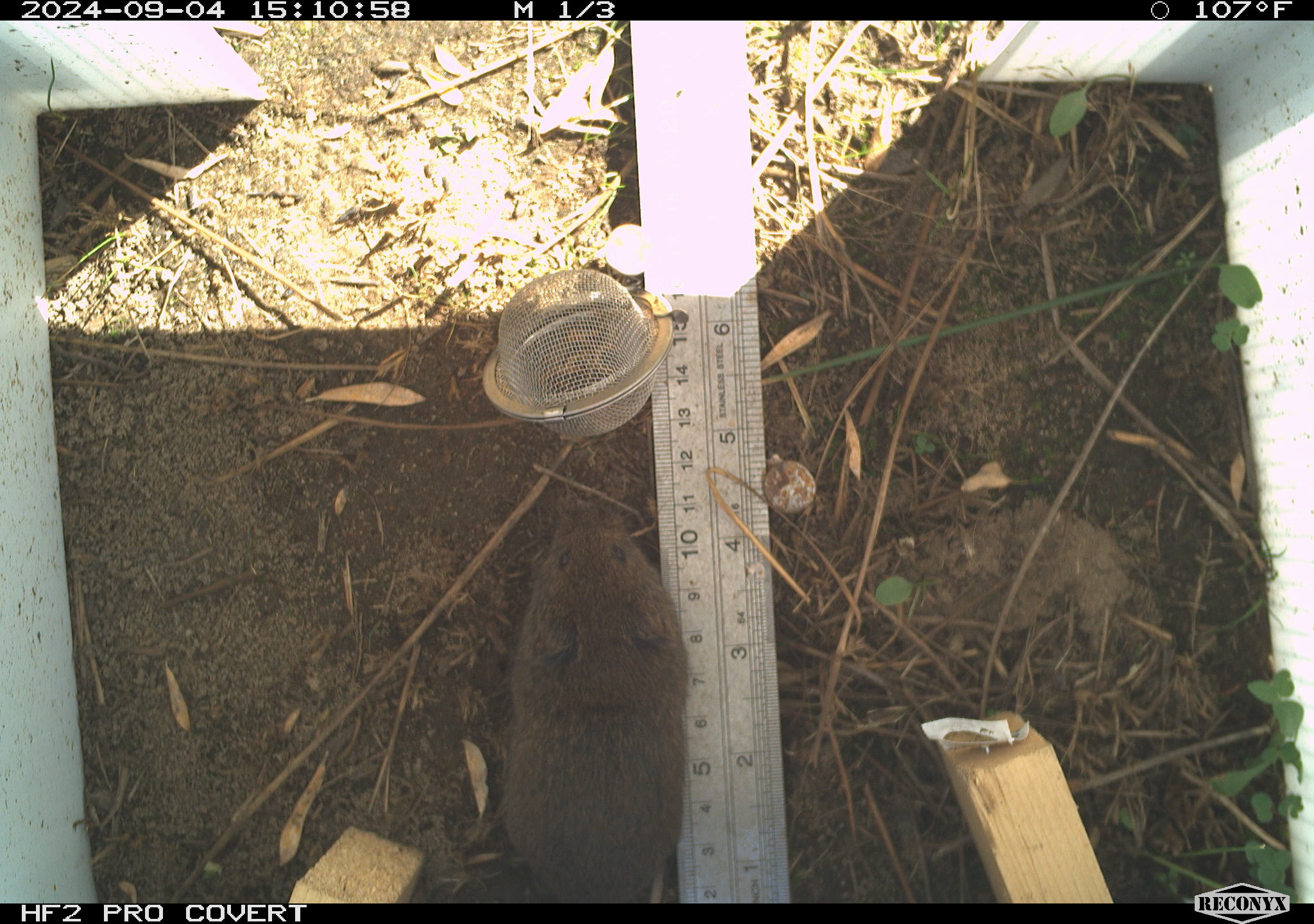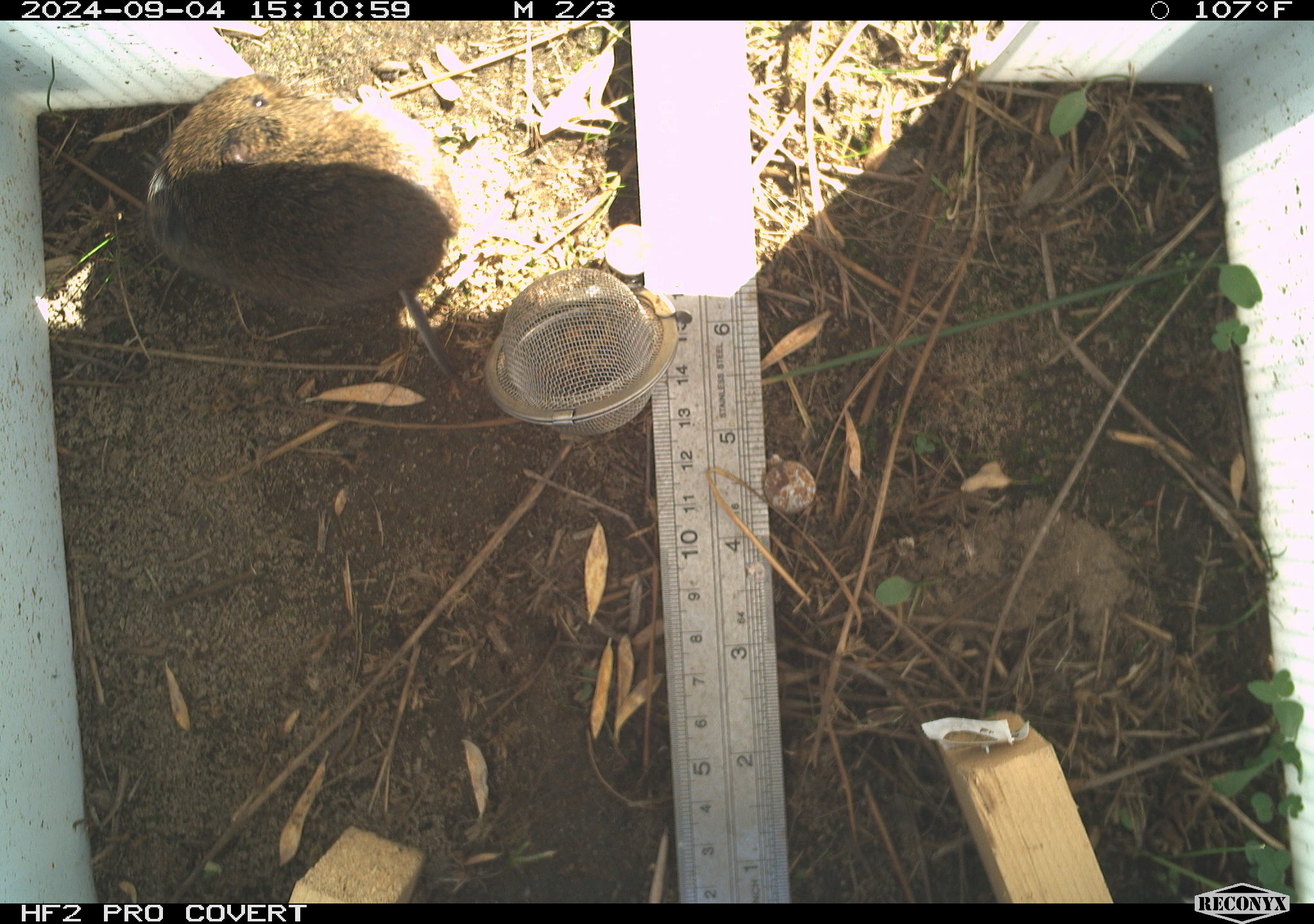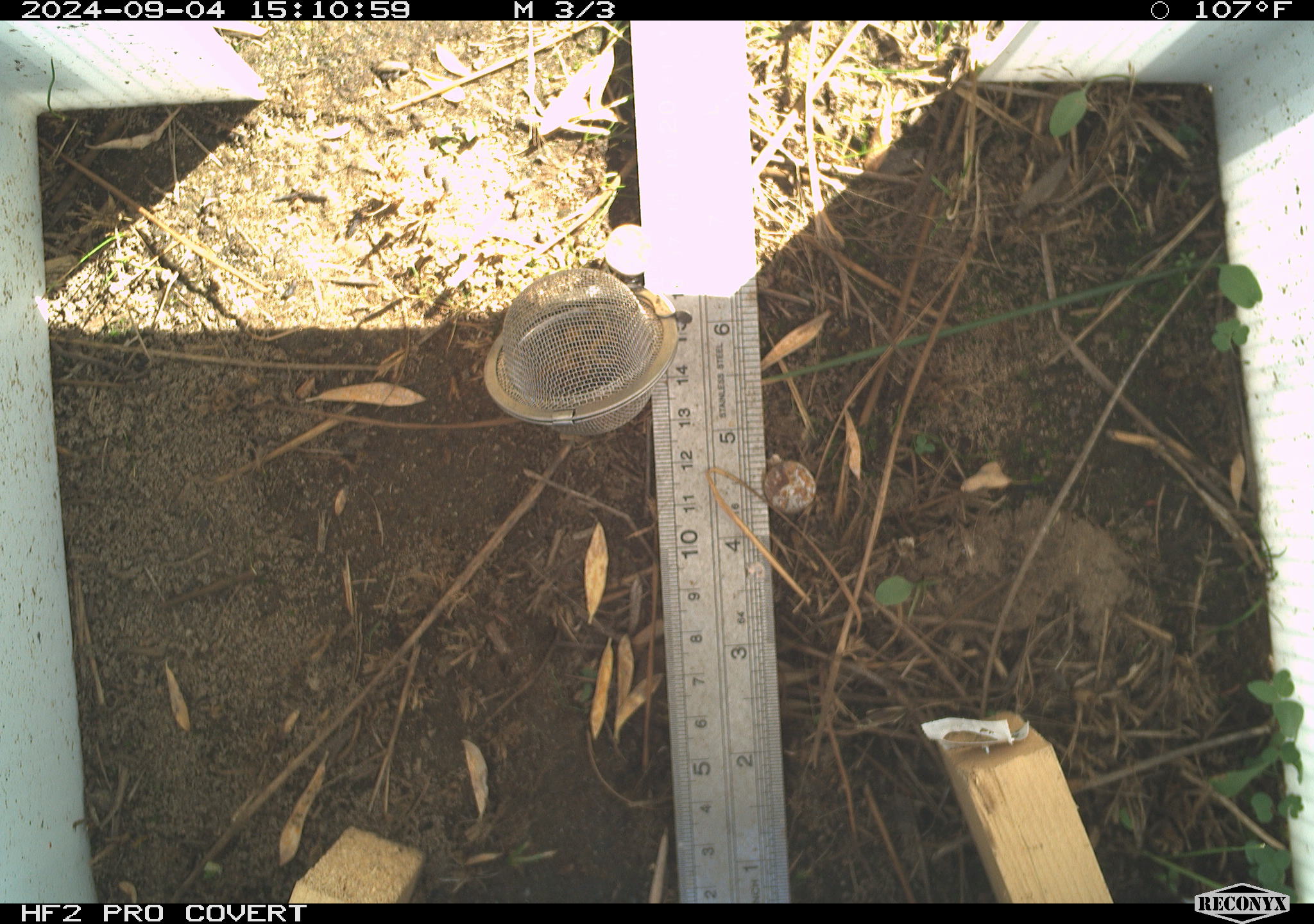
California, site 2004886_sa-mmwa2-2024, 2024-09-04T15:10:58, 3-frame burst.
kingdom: Animalia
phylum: Chordata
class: Mammalia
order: Rodentia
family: Cricetidae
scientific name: Arvicolinae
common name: voles, lemmings, and muskrats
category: arvicolinae subfamily